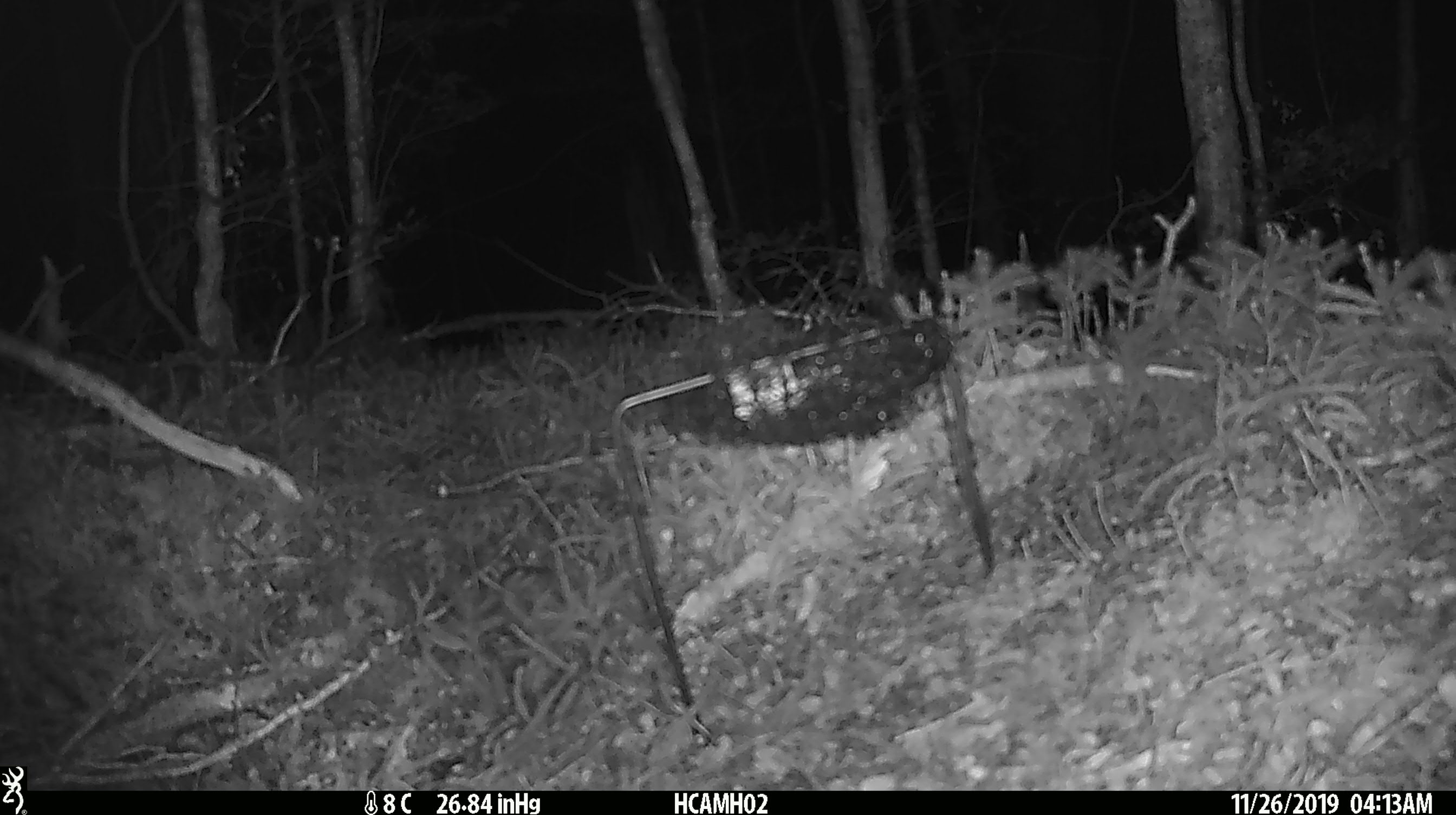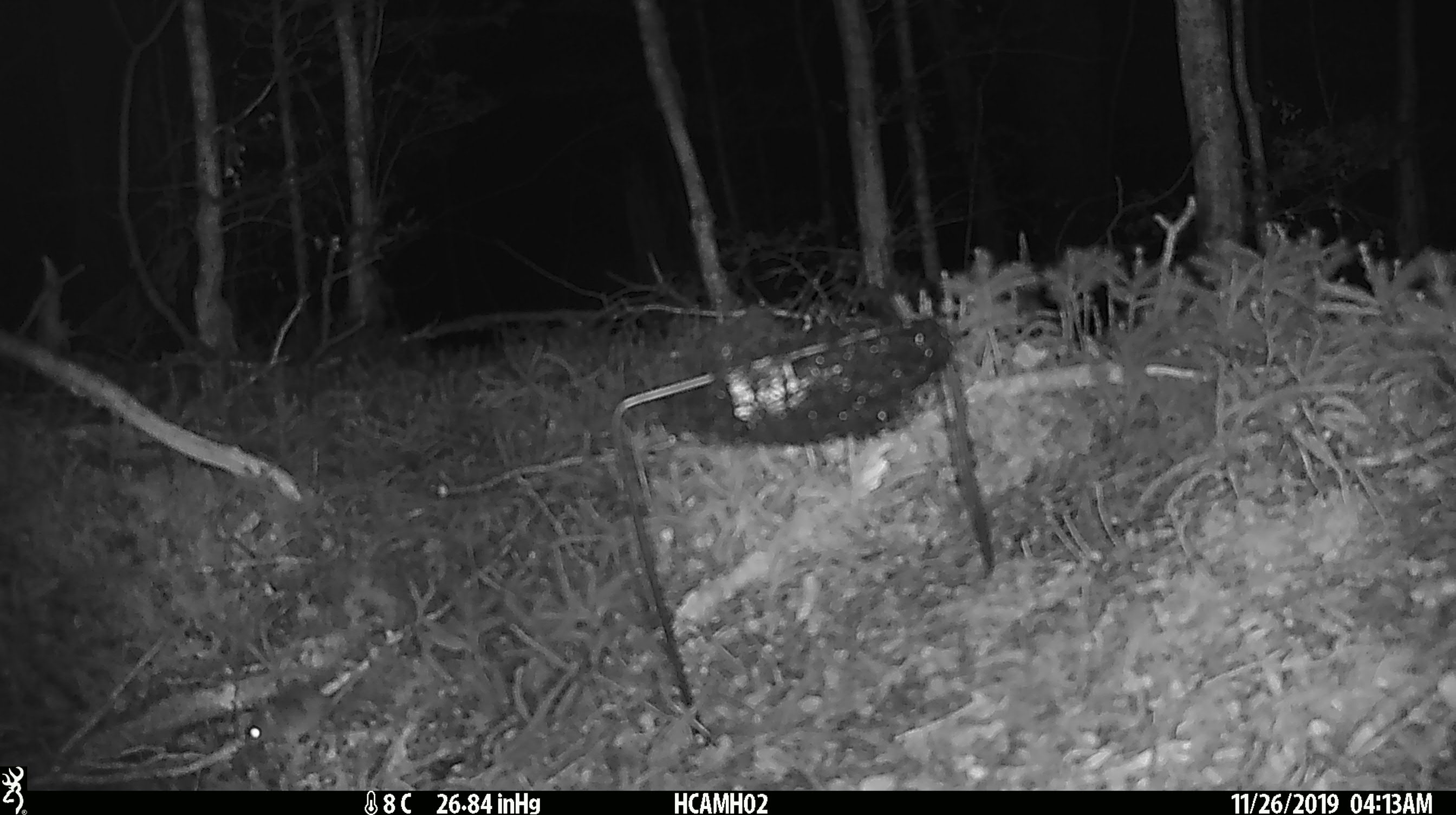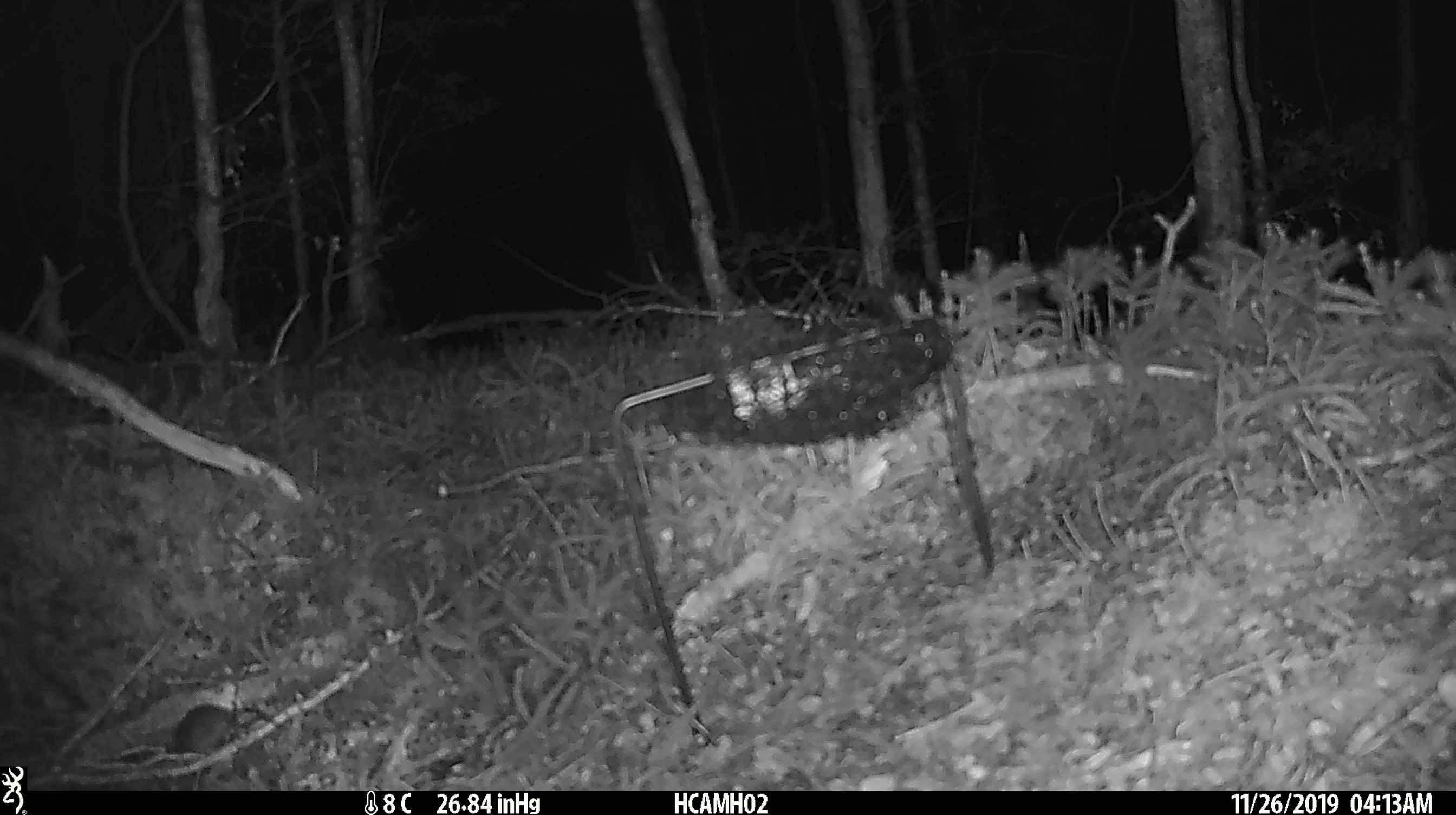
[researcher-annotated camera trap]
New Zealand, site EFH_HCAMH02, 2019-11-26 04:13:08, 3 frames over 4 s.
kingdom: Animalia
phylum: Chordata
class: Mammalia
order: Rodentia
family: Muridae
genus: Mus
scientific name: Mus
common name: mouse